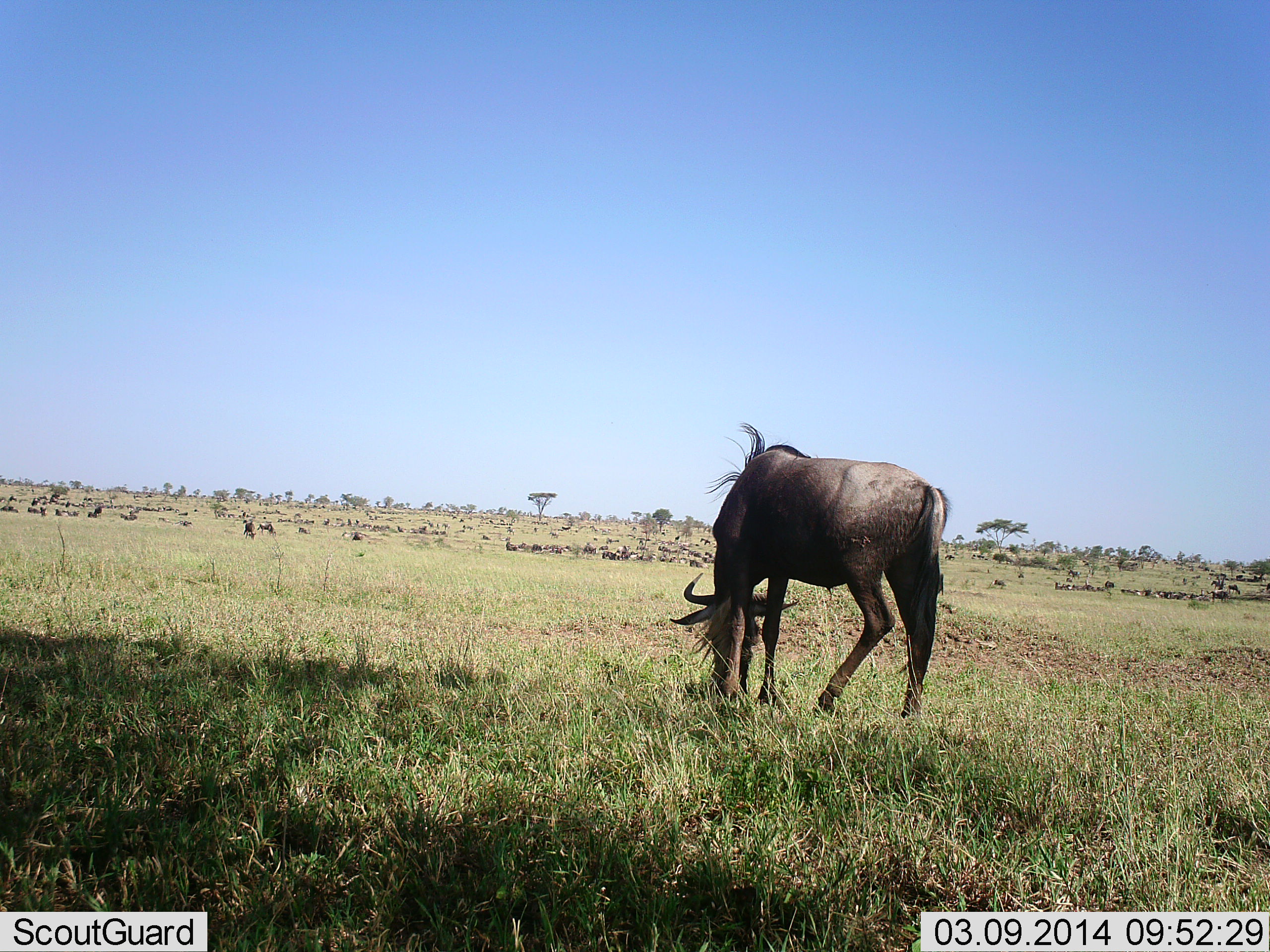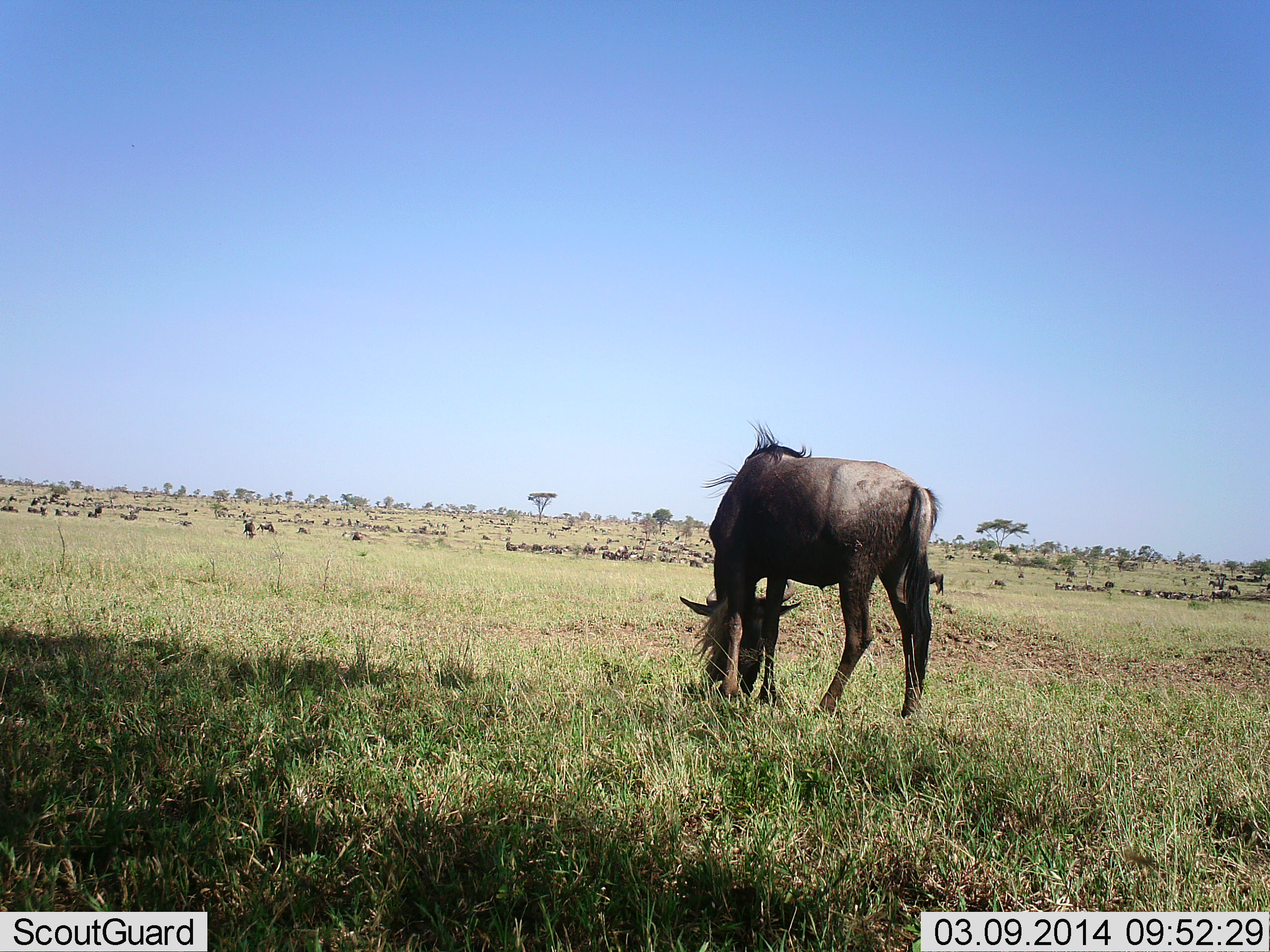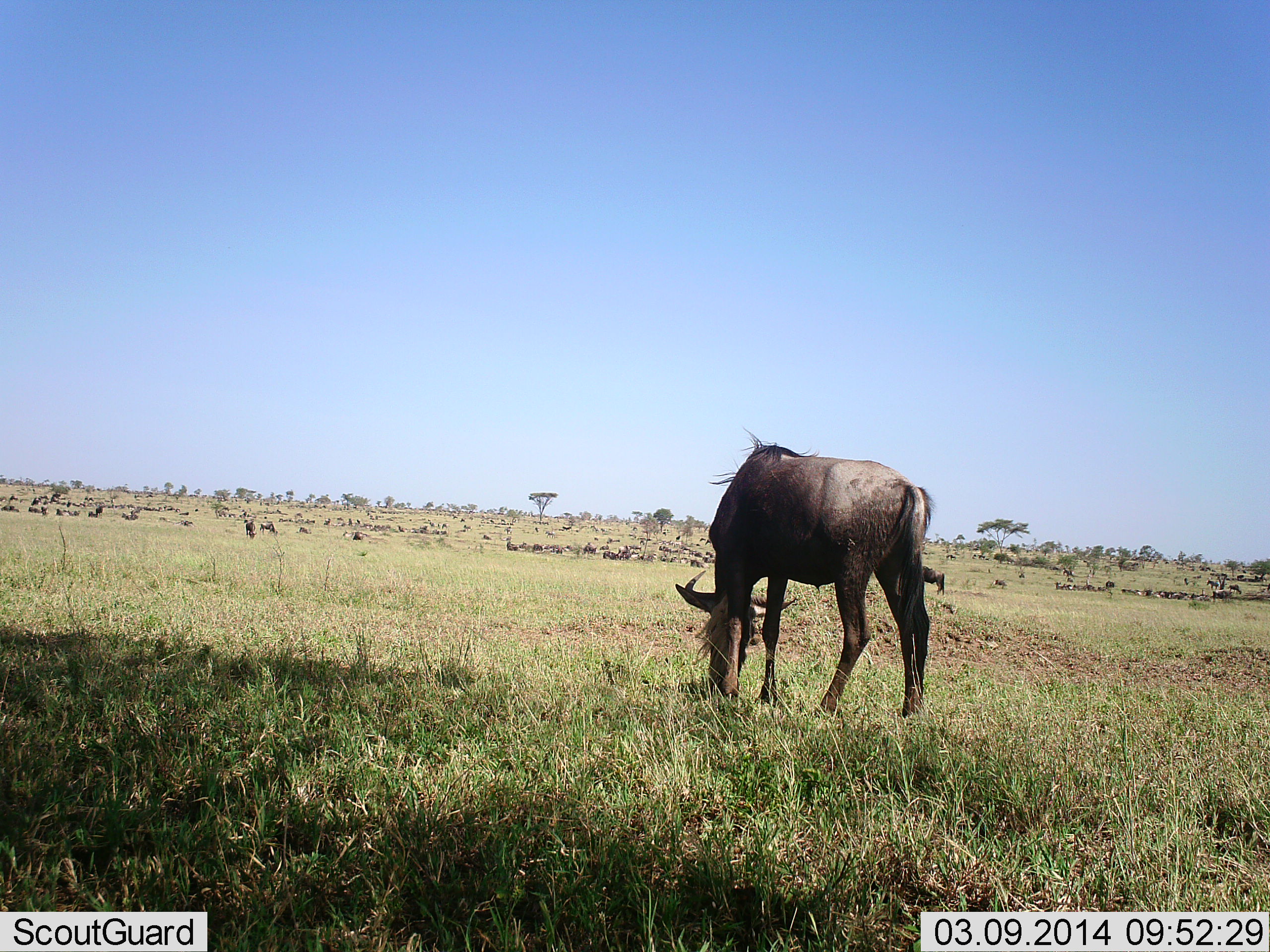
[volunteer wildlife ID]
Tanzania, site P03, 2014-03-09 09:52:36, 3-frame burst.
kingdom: Animalia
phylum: Chordata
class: Mammalia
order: Artiodactyla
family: Bovidae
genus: Connochaetes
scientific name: Connochaetes taurinus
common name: blue wildebeest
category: wildebeest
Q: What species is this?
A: Wildebeest (blue wildebeest) (Connochaetes taurinus).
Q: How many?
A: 1.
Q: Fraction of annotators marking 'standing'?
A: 20%.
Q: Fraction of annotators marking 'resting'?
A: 20%.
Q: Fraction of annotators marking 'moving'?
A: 30%.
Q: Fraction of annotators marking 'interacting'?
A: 10%.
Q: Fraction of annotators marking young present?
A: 0%.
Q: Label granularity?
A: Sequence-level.